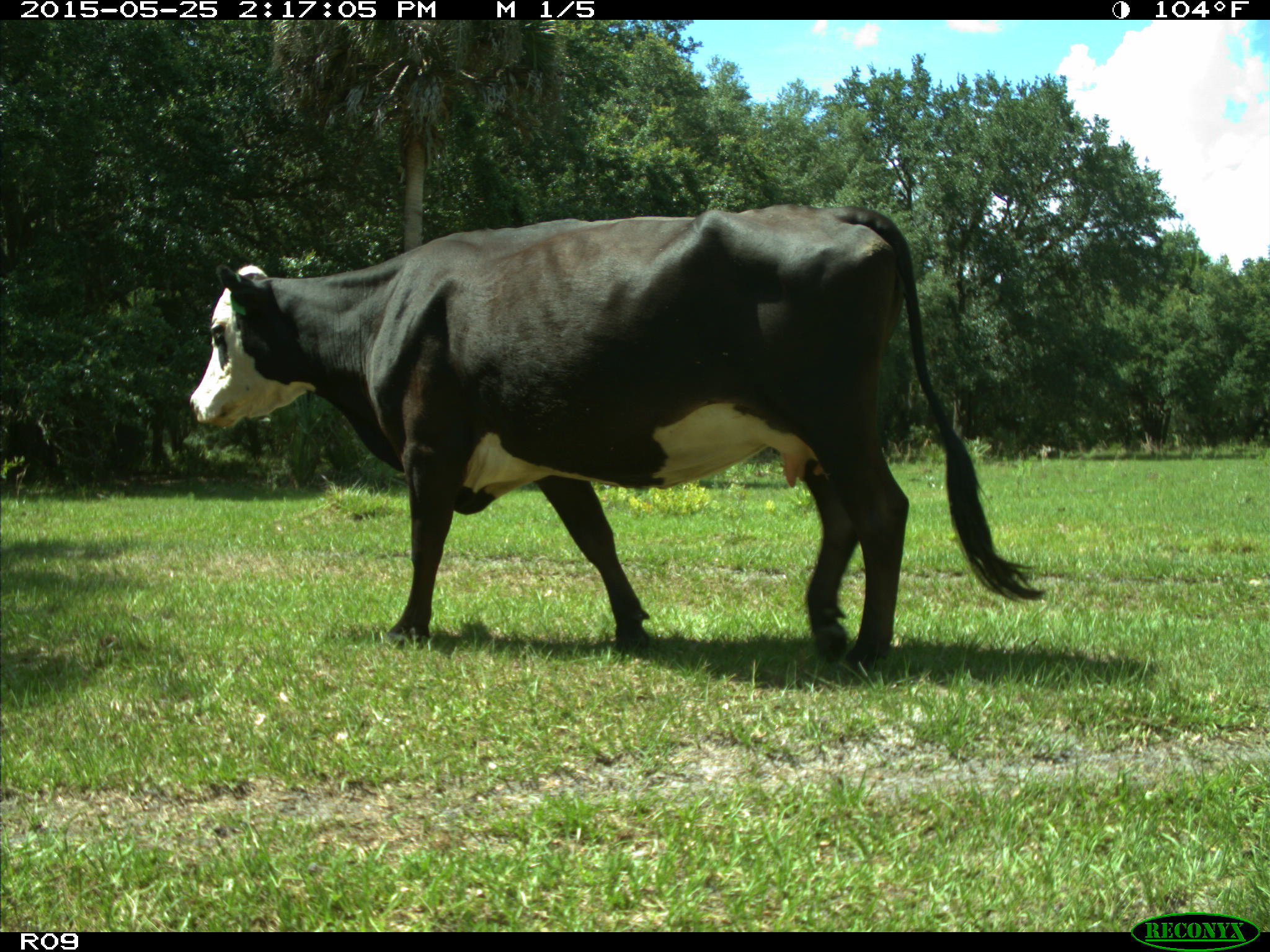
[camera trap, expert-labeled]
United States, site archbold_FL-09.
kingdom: Animalia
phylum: Chordata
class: Mammalia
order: Artiodactyla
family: Bovidae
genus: Bos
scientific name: Bos taurus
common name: domestic cow